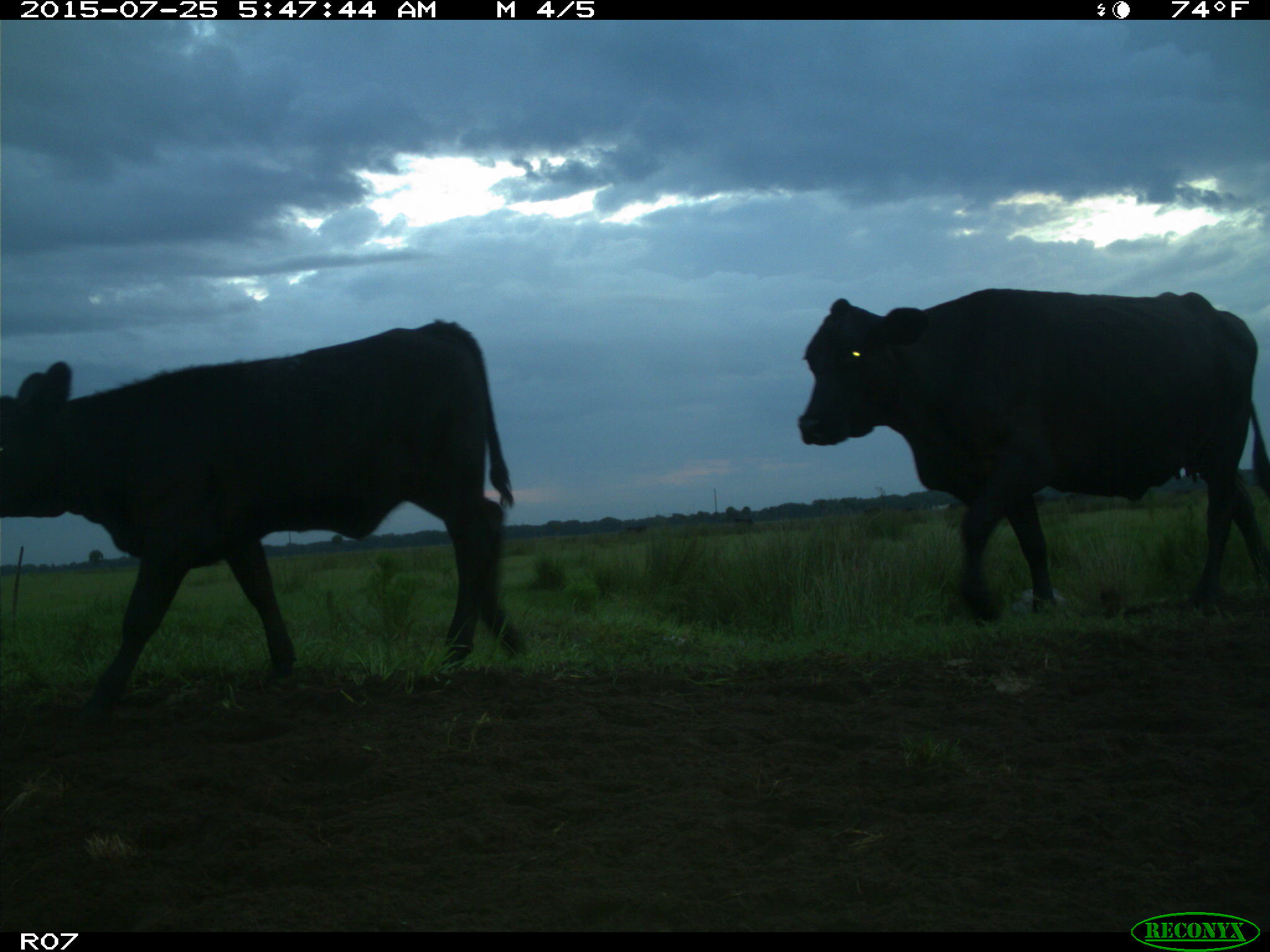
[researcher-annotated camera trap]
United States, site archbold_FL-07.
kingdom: Animalia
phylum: Chordata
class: Mammalia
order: Artiodactyla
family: Bovidae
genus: Bos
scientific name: Bos taurus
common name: domestic cow